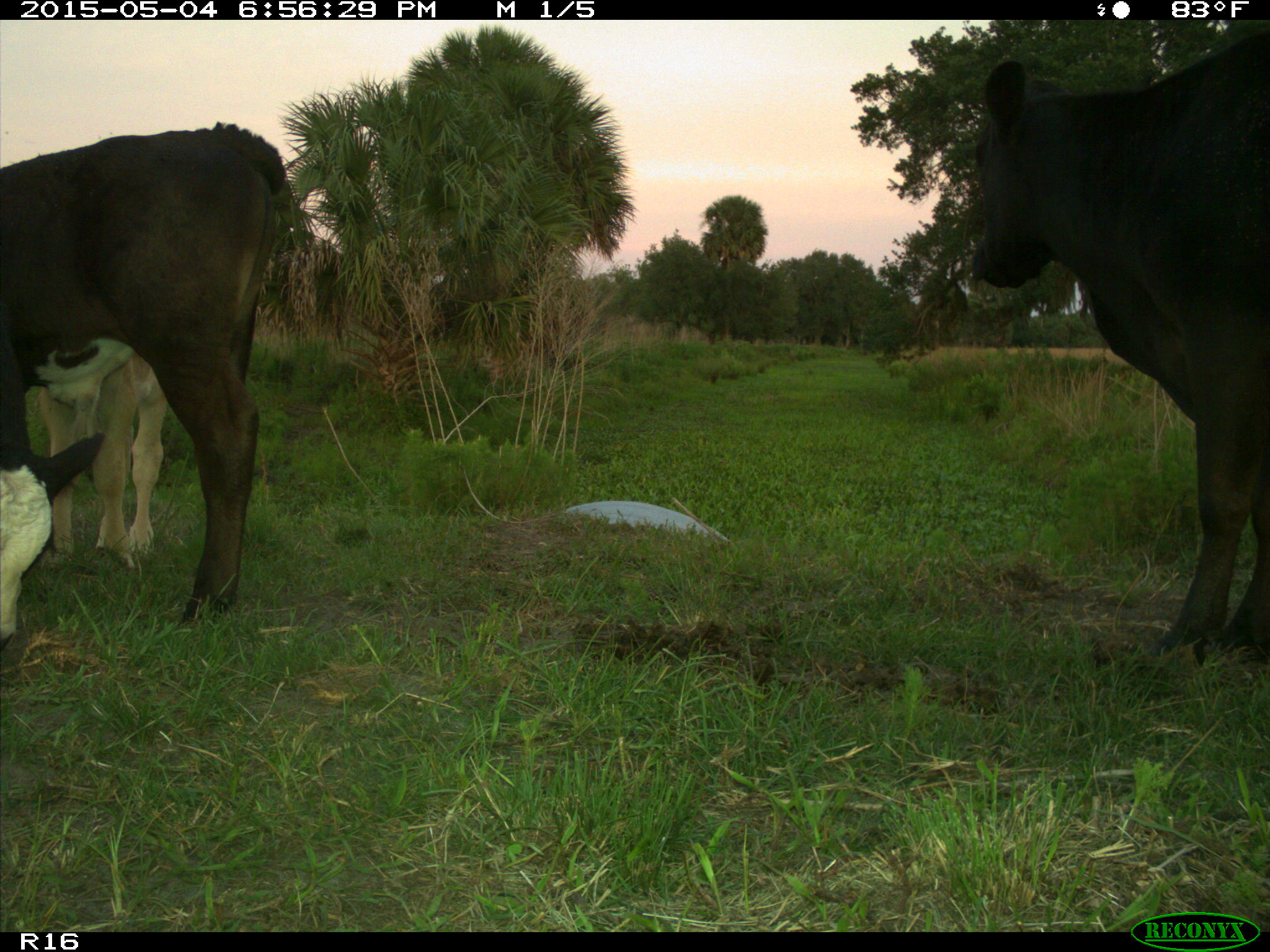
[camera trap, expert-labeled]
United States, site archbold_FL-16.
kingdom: Animalia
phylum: Chordata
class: Mammalia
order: Artiodactyla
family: Bovidae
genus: Bos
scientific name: Bos taurus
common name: domestic cow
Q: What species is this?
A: Bos taurus (domestic cow).